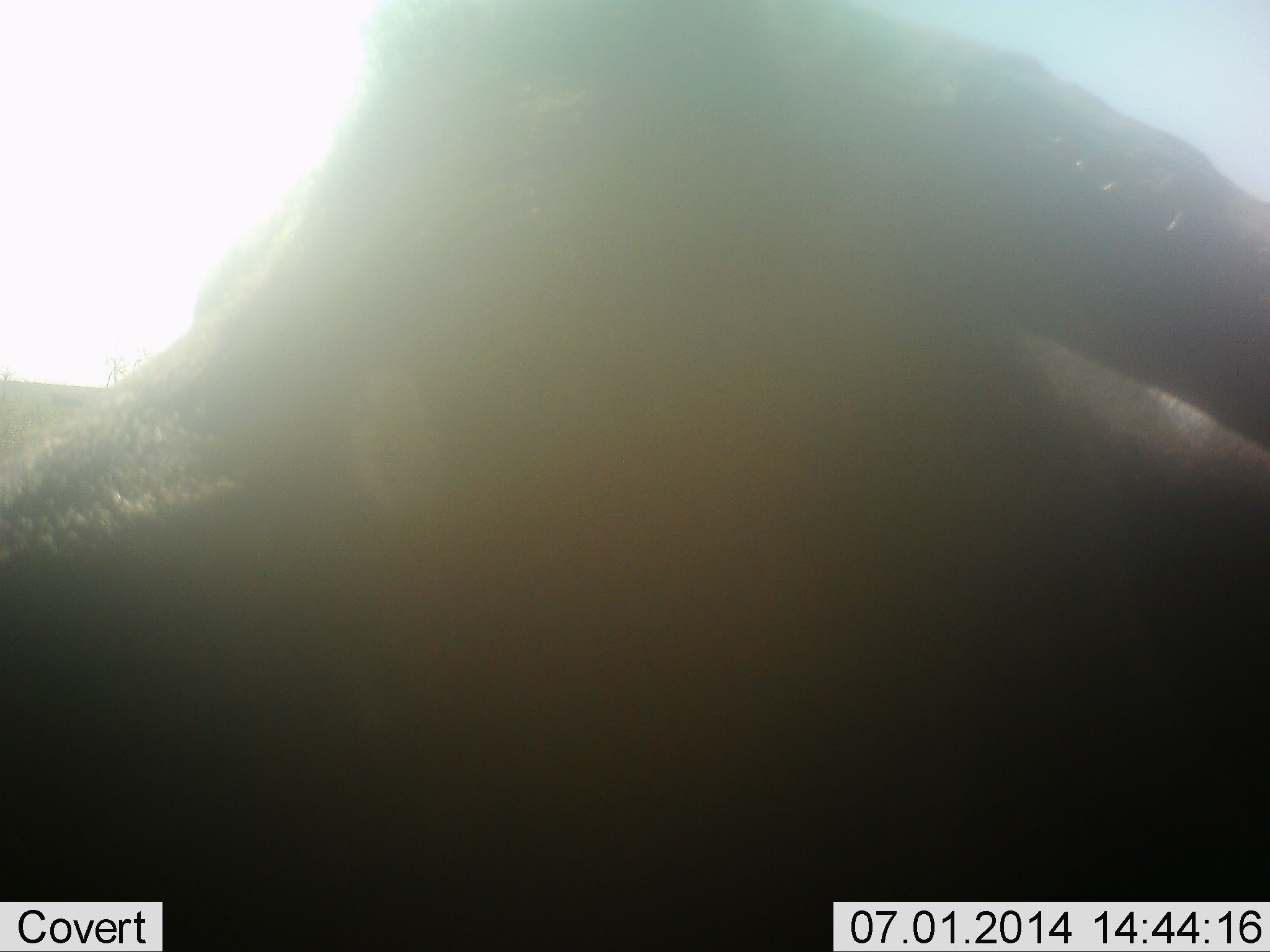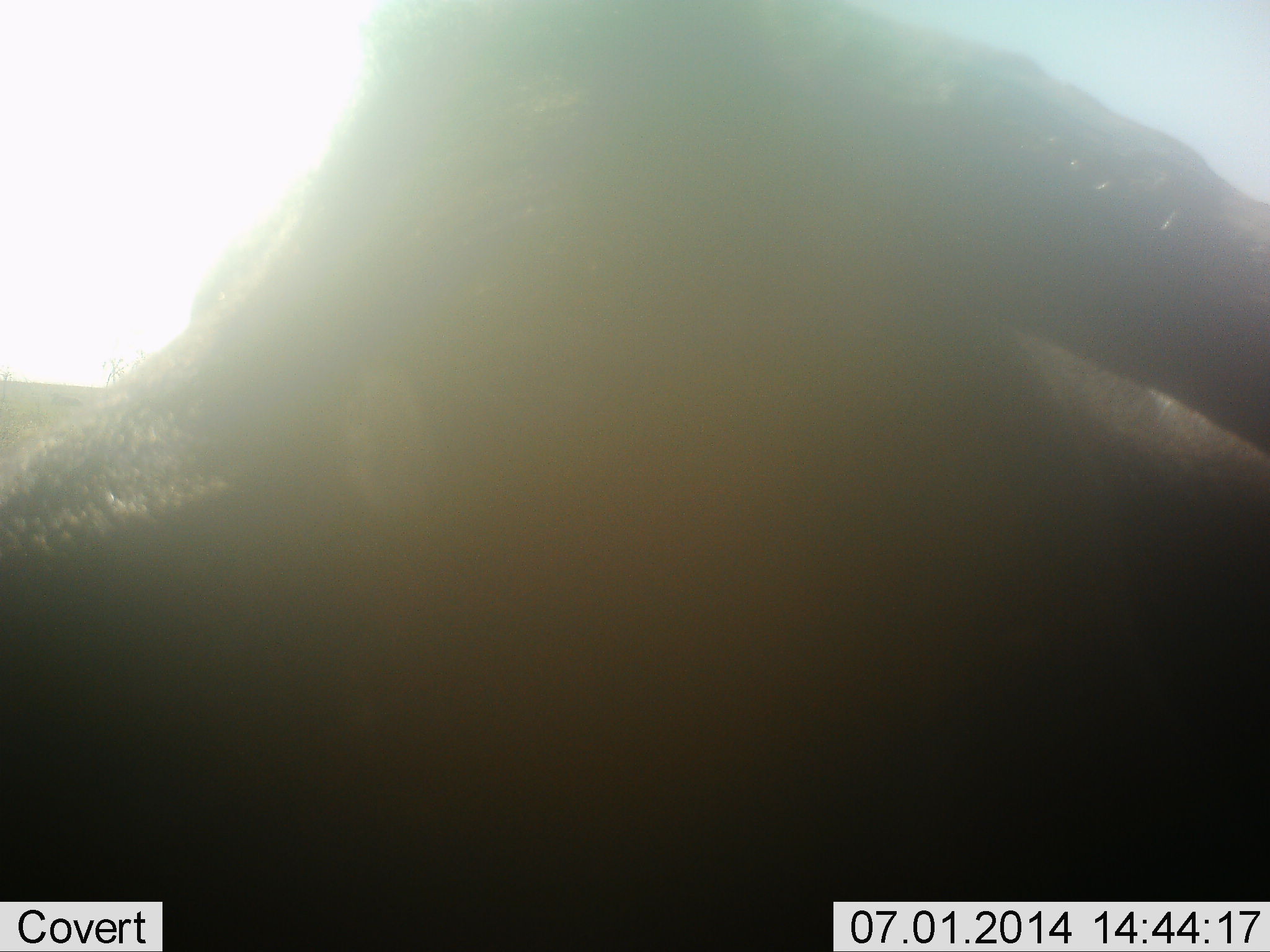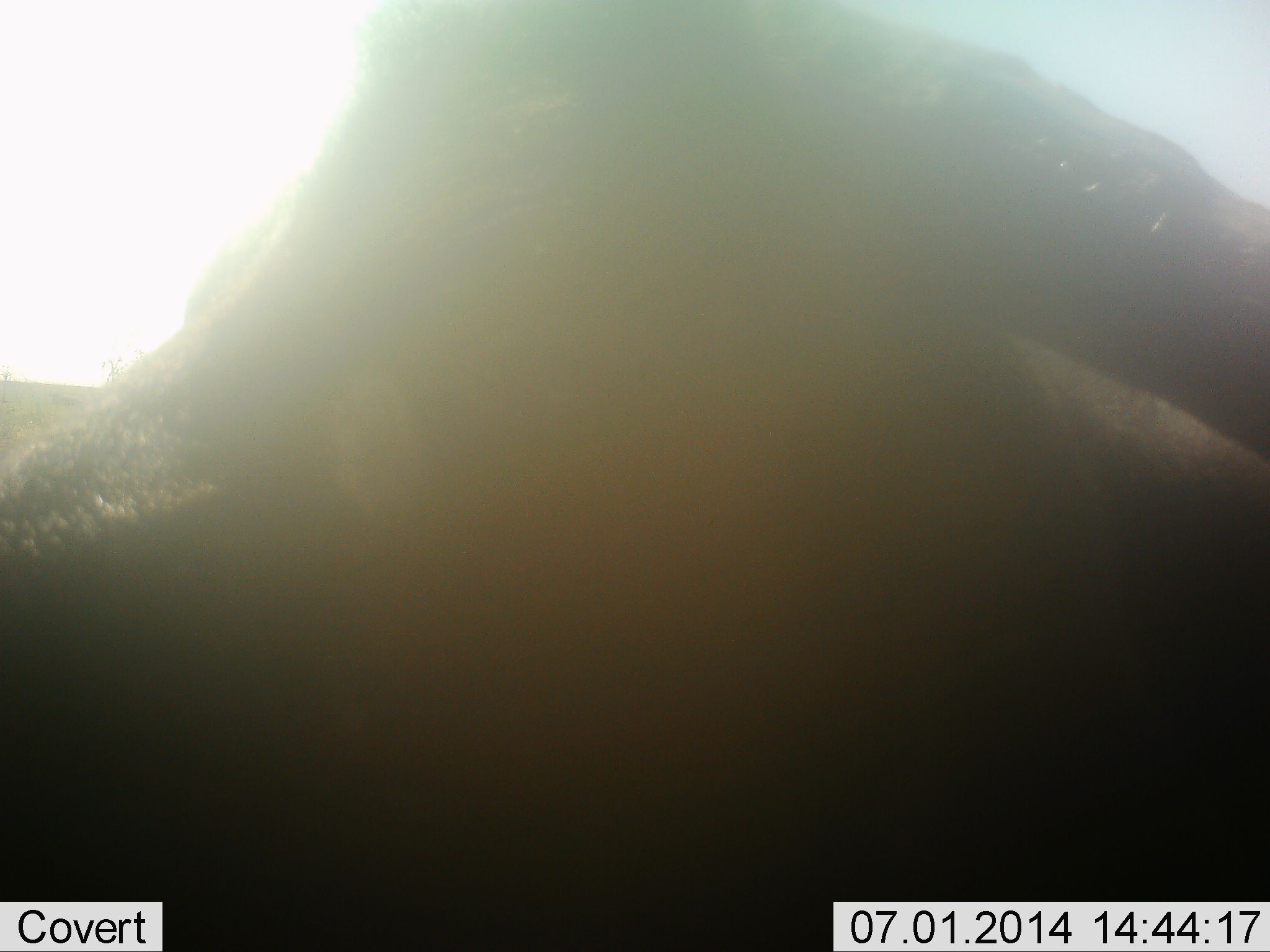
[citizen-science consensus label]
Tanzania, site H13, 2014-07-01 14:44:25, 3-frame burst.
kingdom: Animalia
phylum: Chordata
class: Mammalia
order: Artiodactyla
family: Bovidae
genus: Connochaetes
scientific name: Connochaetes taurinus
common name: blue wildebeest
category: wildebeest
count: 1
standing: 50%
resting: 50%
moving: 0%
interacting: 0%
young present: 0%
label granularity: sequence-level